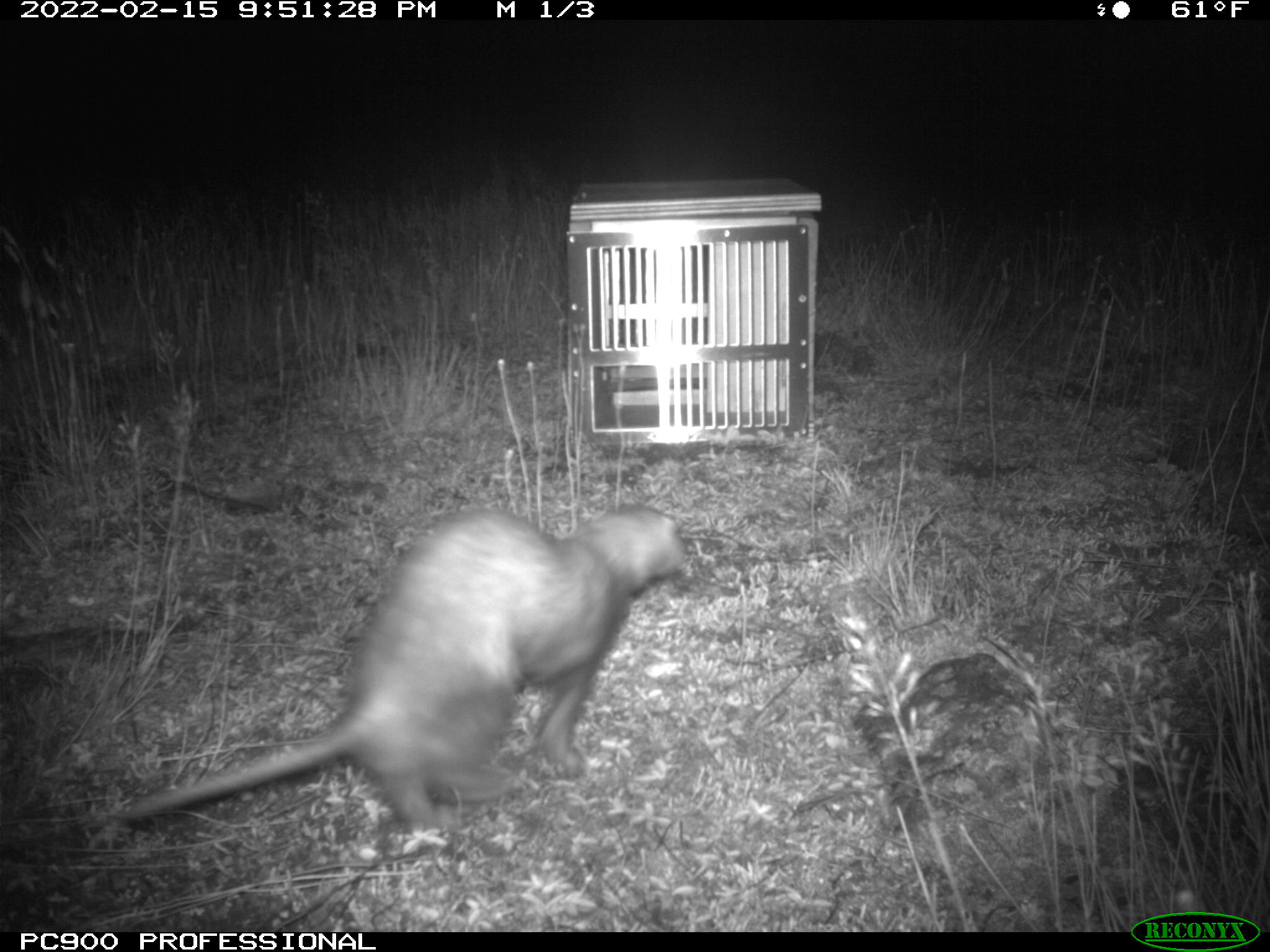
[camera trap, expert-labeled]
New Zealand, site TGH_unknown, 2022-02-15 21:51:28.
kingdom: Animalia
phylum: Chordata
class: Mammalia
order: Carnivora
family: Mustelidae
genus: Mustela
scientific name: Mustela furo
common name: ferret